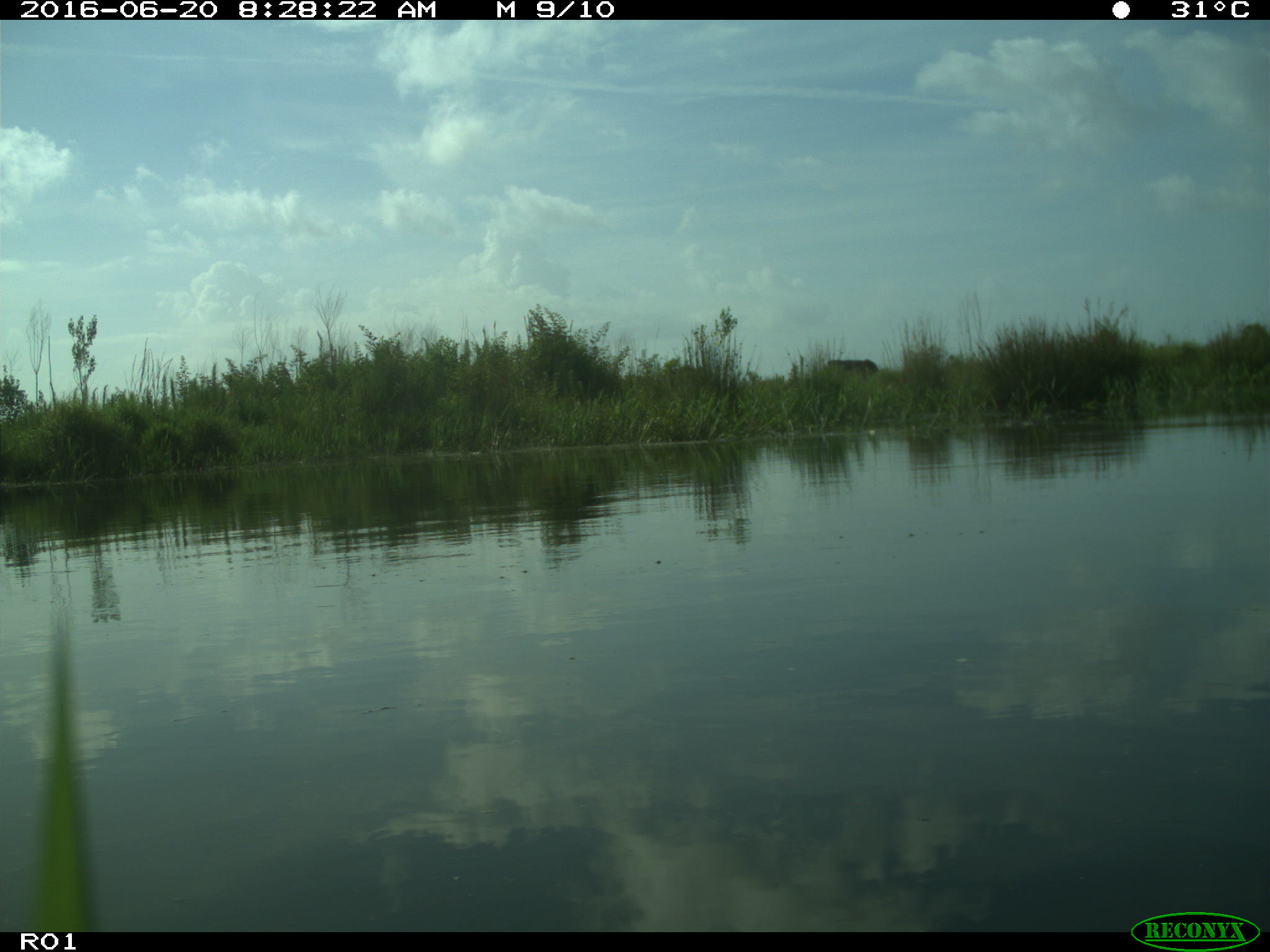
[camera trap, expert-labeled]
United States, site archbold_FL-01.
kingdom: Animalia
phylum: Chordata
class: Mammalia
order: Artiodactyla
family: Bovidae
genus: Bos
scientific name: Bos taurus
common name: domestic cow